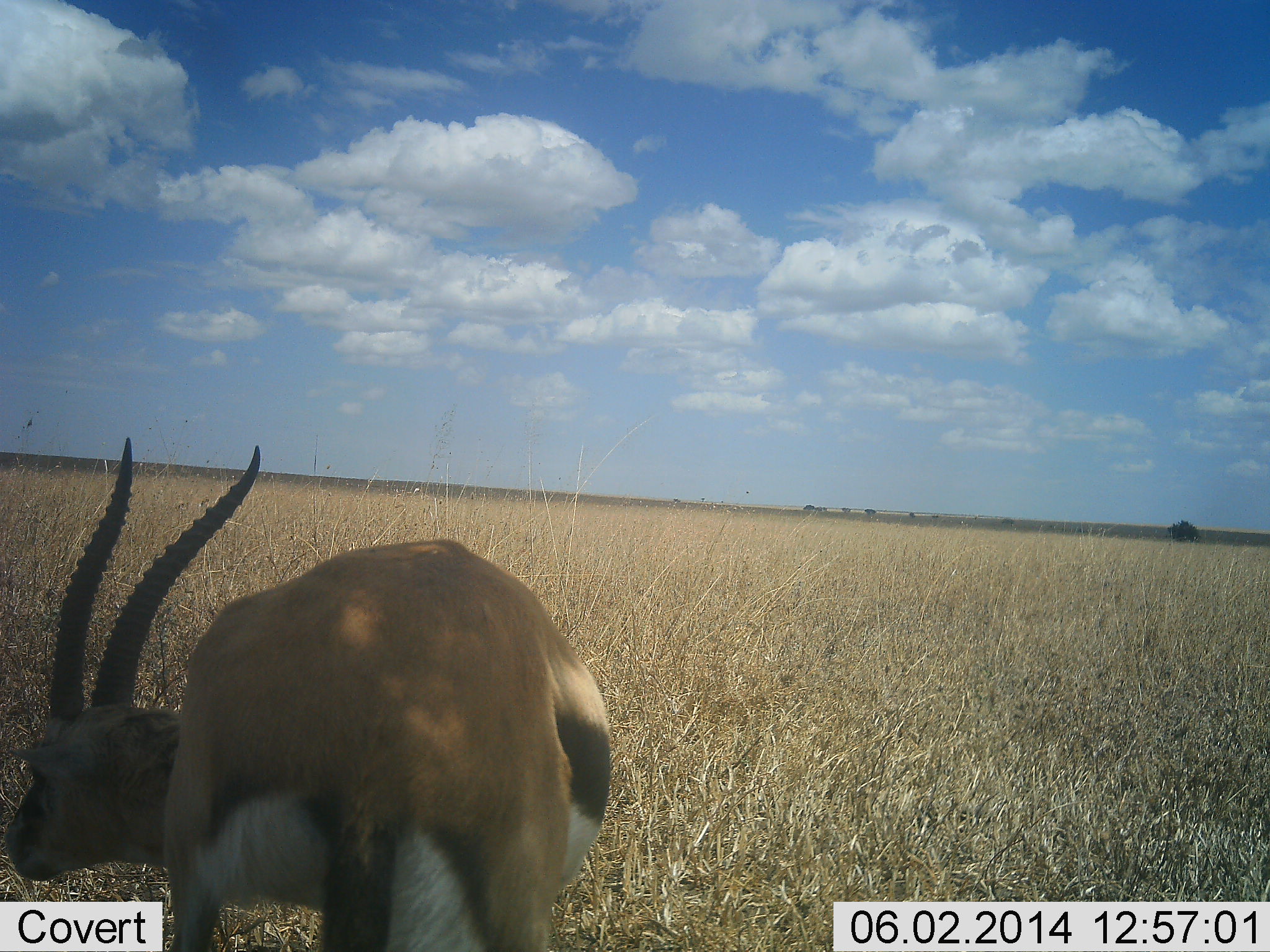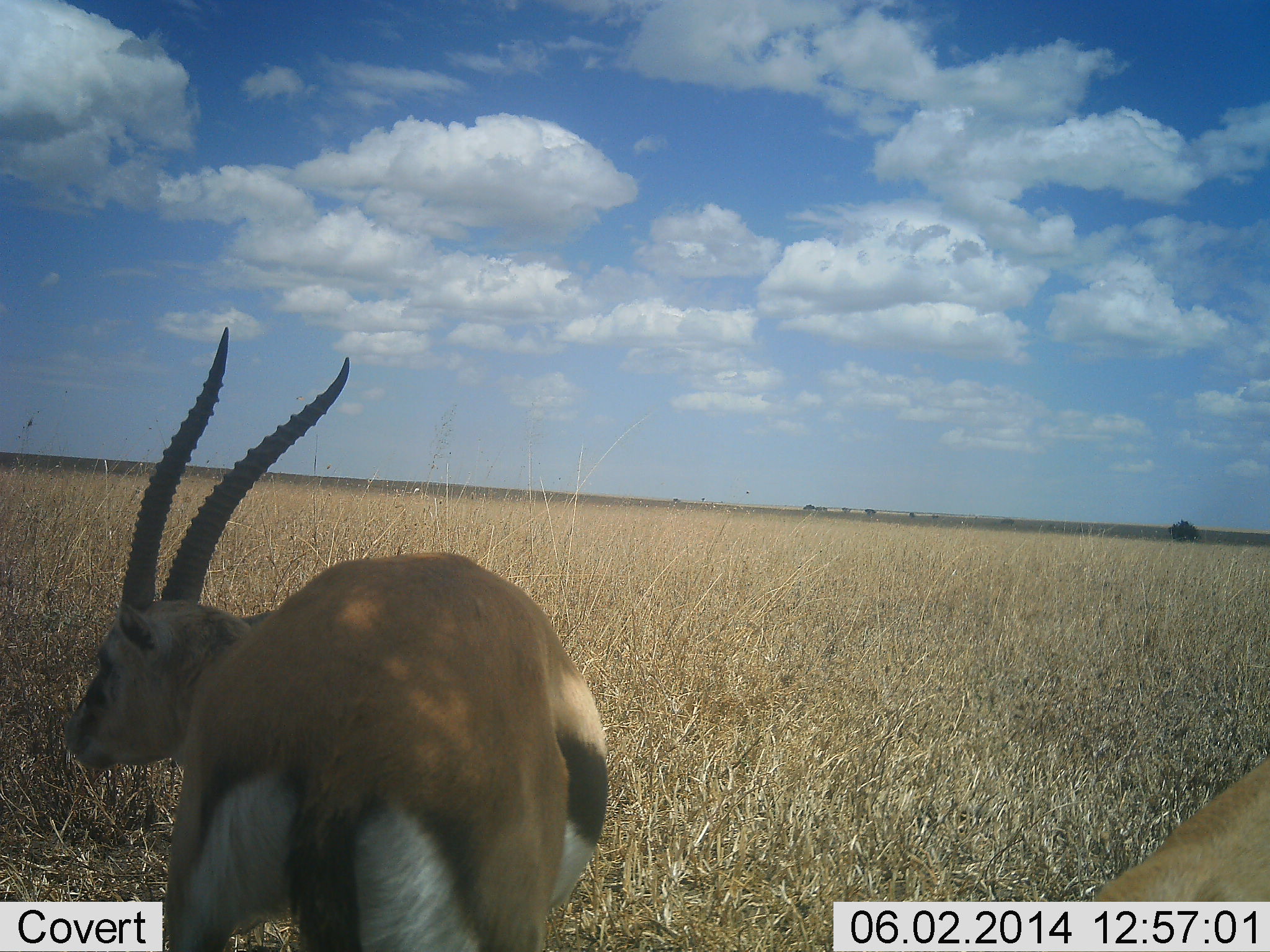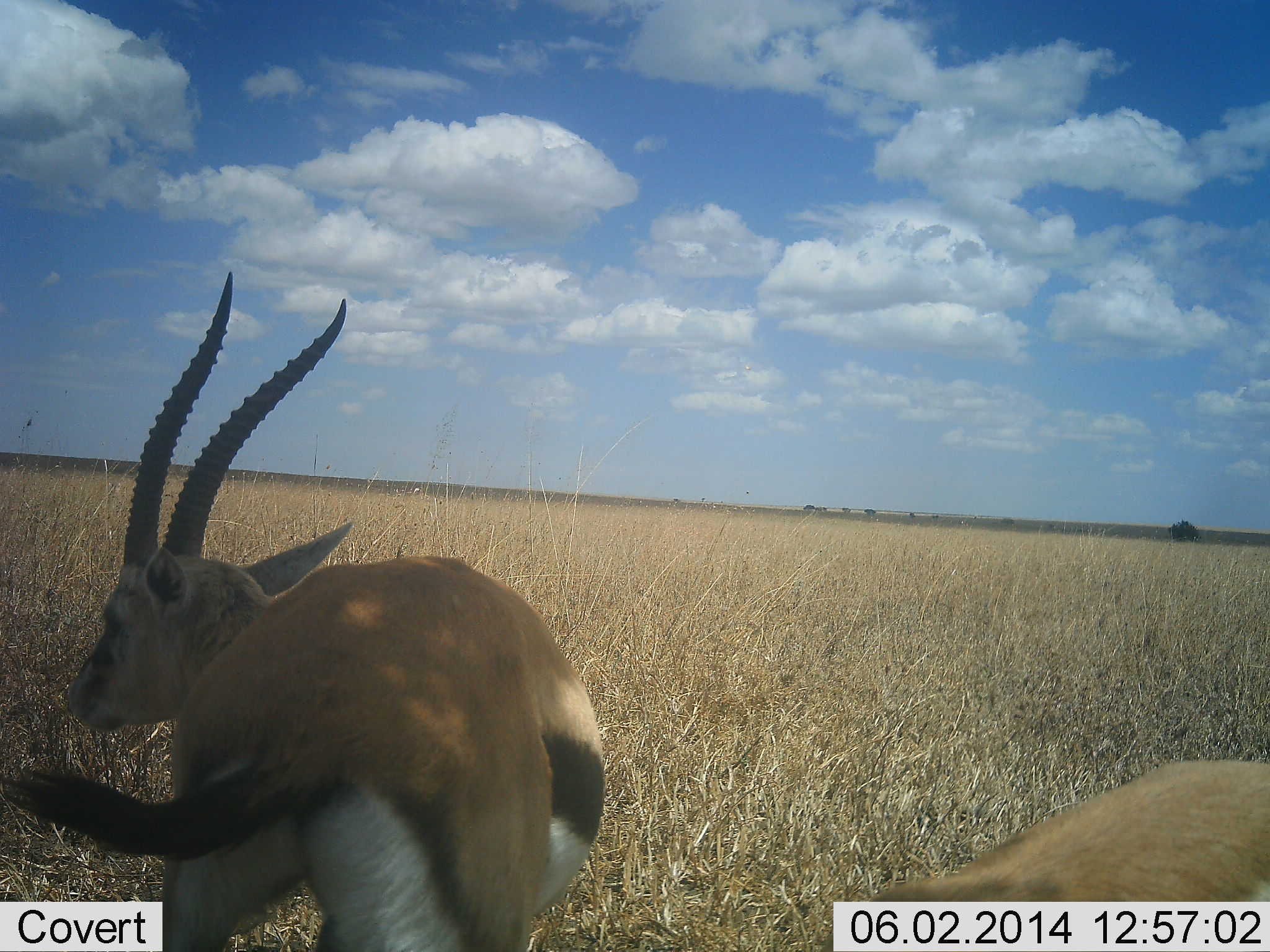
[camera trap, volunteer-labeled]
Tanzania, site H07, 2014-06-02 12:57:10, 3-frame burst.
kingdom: Animalia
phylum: Chordata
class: Mammalia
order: Artiodactyla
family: Bovidae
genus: Eudorcas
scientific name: Eudorcas thomsonii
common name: thomson's gazelle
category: gazellethomsons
Gazellethomsons (thomson's gazelle) (Eudorcas thomsonii), count 2. Behavior (volunteer vote fractions): standing 90%, resting 0%, moving 20%, interacting 0%. Young present (vote fraction): 0%. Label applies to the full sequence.